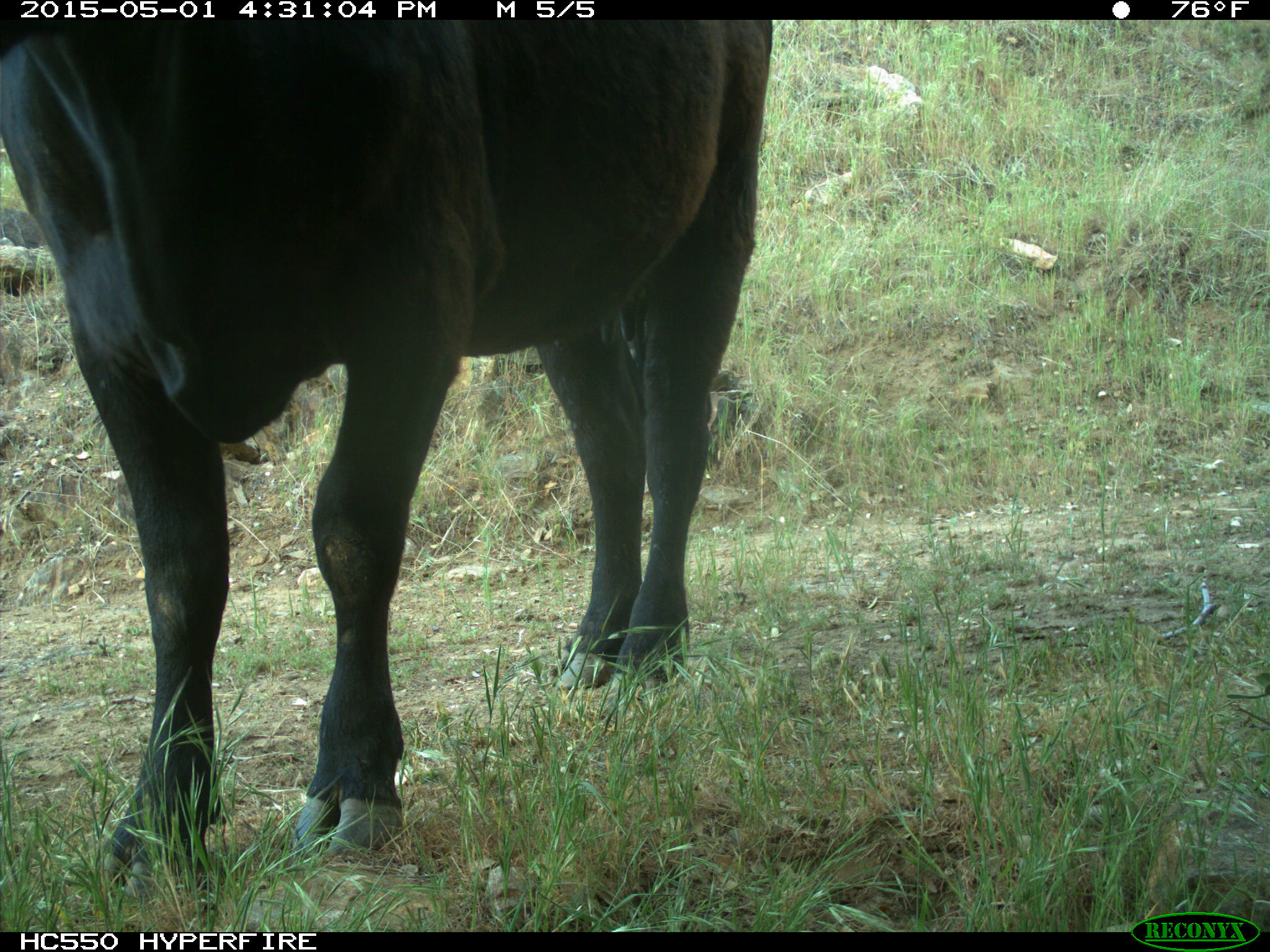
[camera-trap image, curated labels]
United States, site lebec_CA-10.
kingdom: Animalia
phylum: Chordata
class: Mammalia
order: Artiodactyla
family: Bovidae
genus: Bos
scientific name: Bos taurus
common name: domestic cow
Bos taurus (domestic cow).